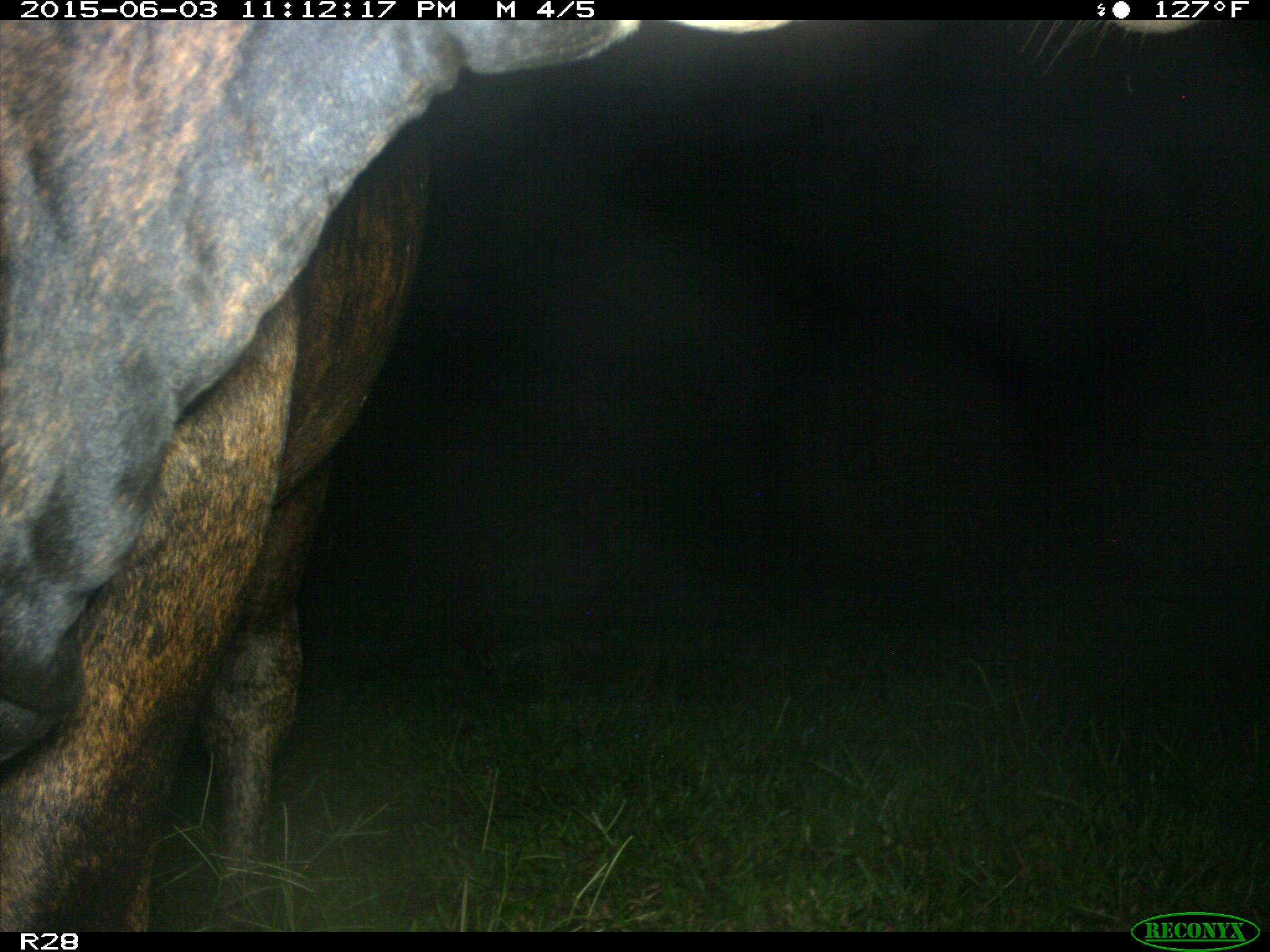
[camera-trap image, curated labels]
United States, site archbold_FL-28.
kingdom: Animalia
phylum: Chordata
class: Mammalia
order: Artiodactyla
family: Bovidae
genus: Bos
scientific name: Bos taurus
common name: domestic cow